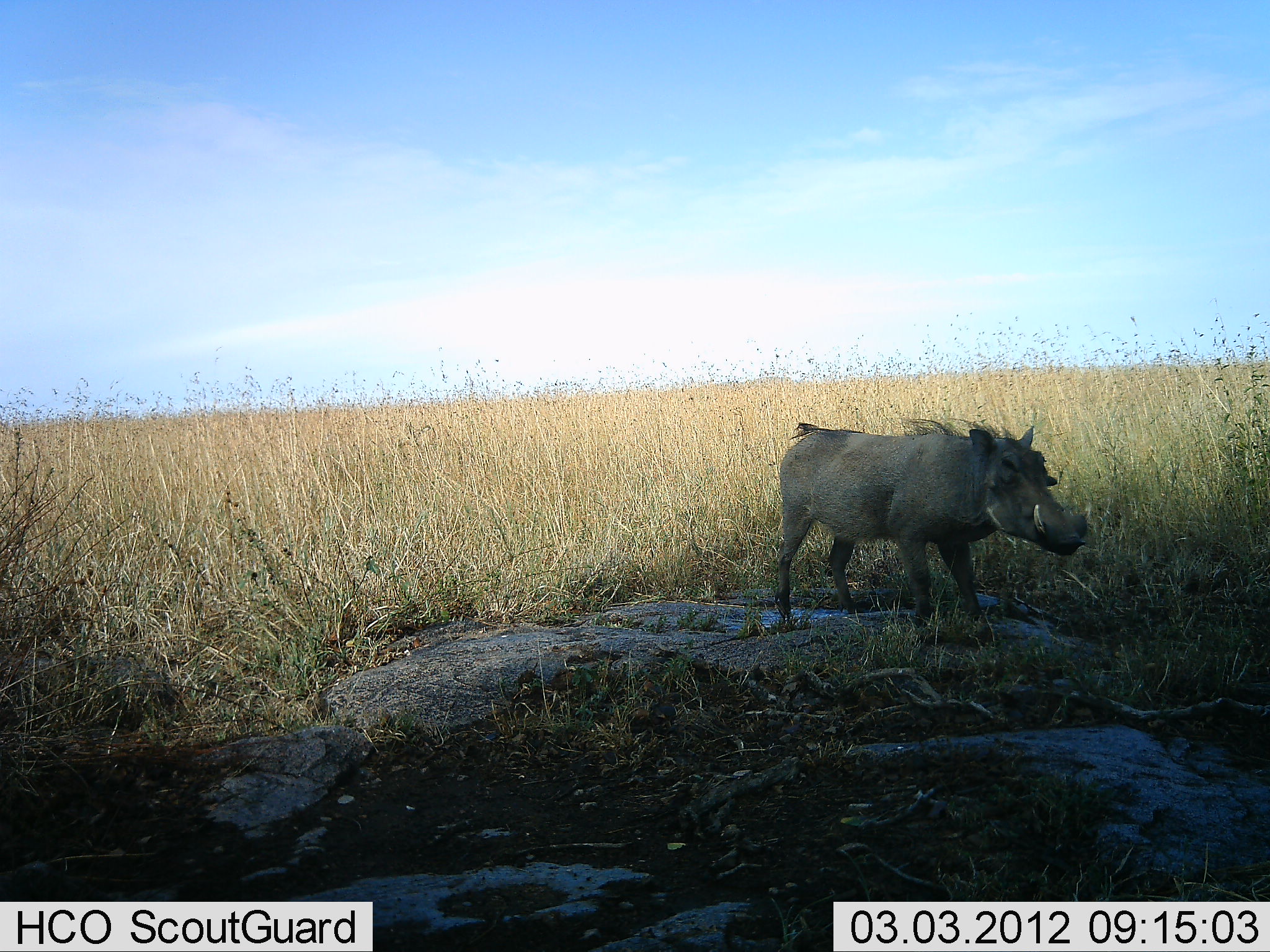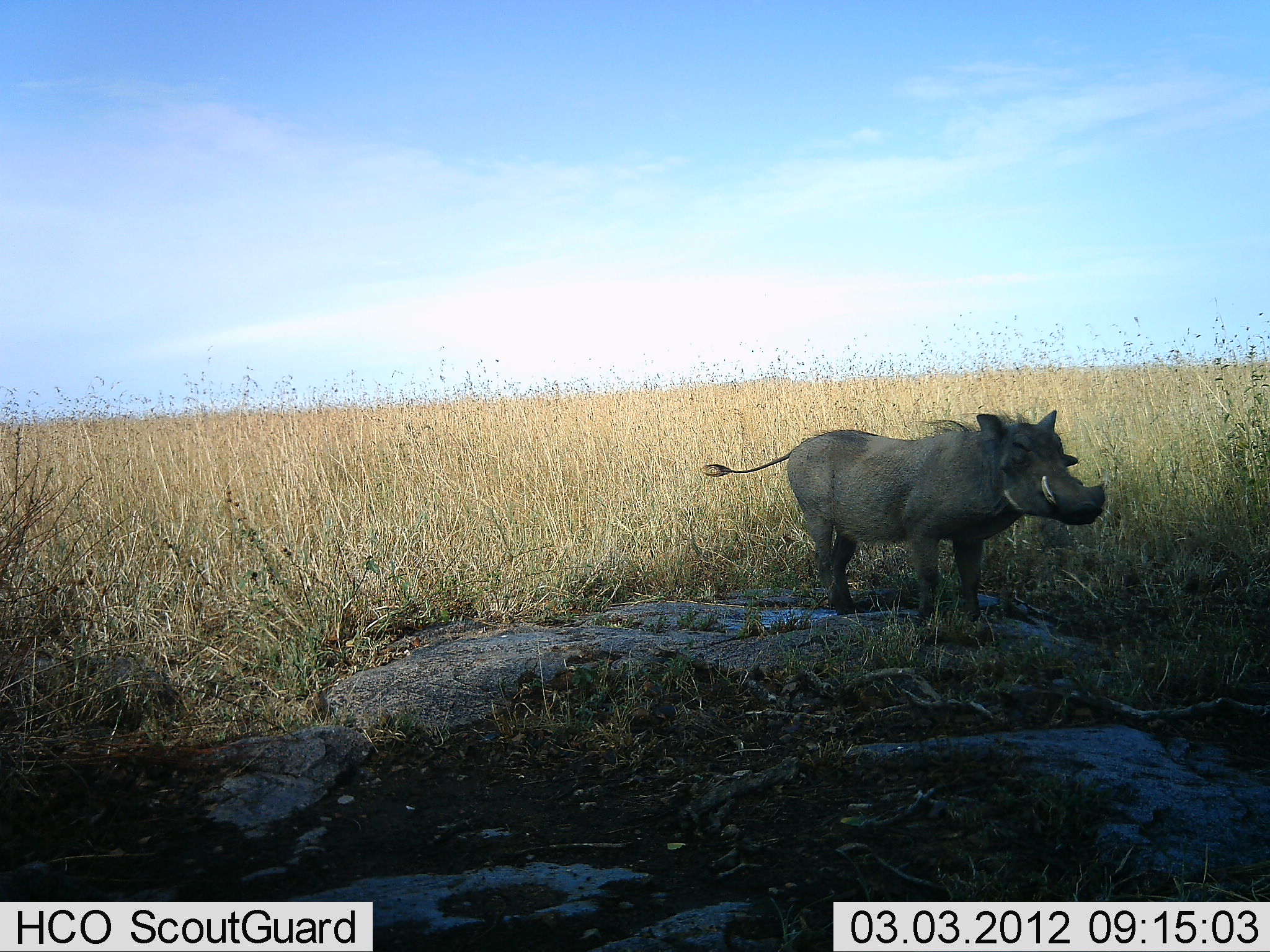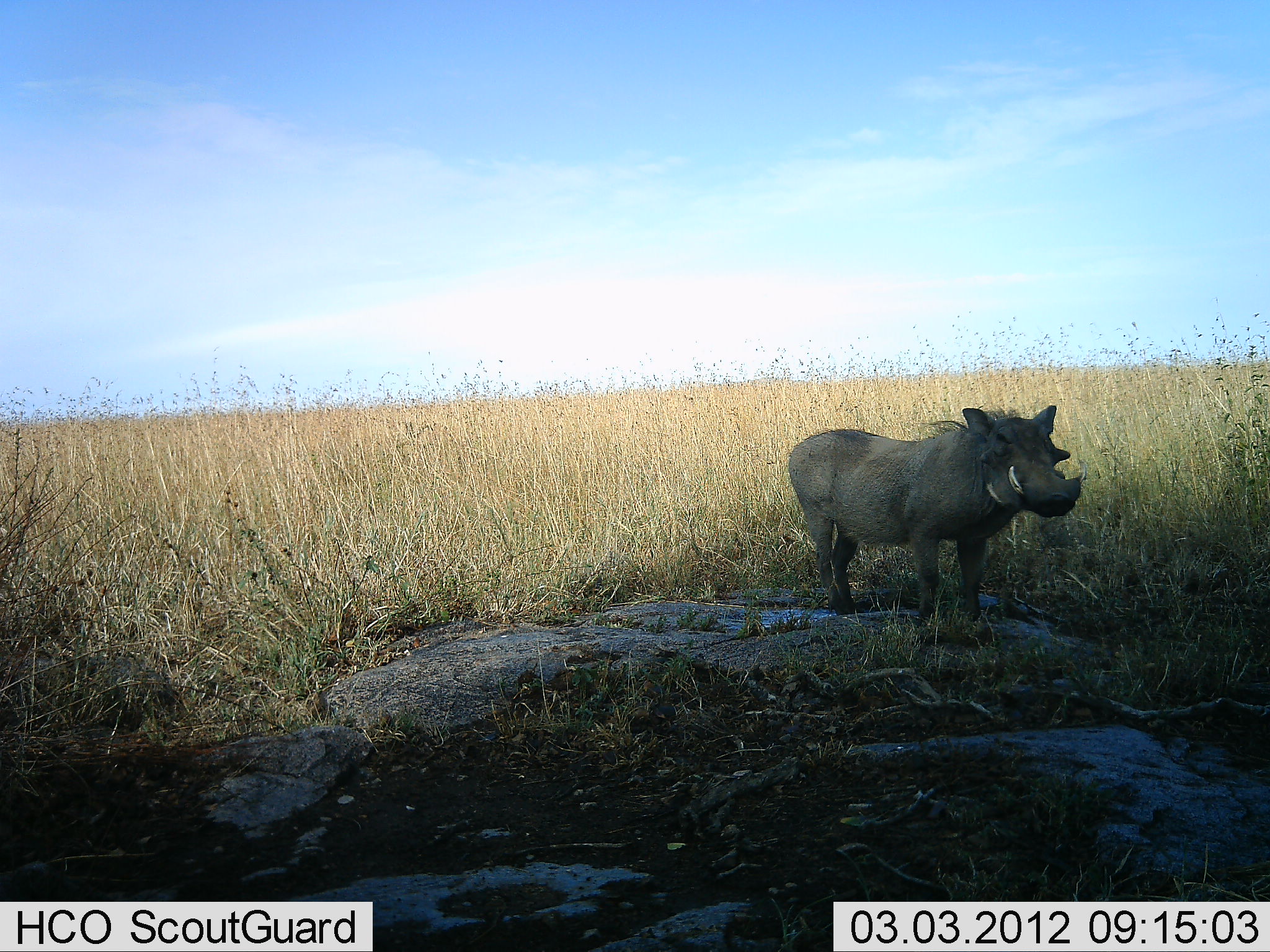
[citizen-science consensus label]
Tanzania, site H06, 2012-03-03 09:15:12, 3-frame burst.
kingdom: Animalia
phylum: Chordata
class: Mammalia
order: Artiodactyla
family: Suidae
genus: Phacochoerus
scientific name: Phacochoerus africanus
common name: warthog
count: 1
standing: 93%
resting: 0%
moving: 22%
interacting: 0%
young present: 0%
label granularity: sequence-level